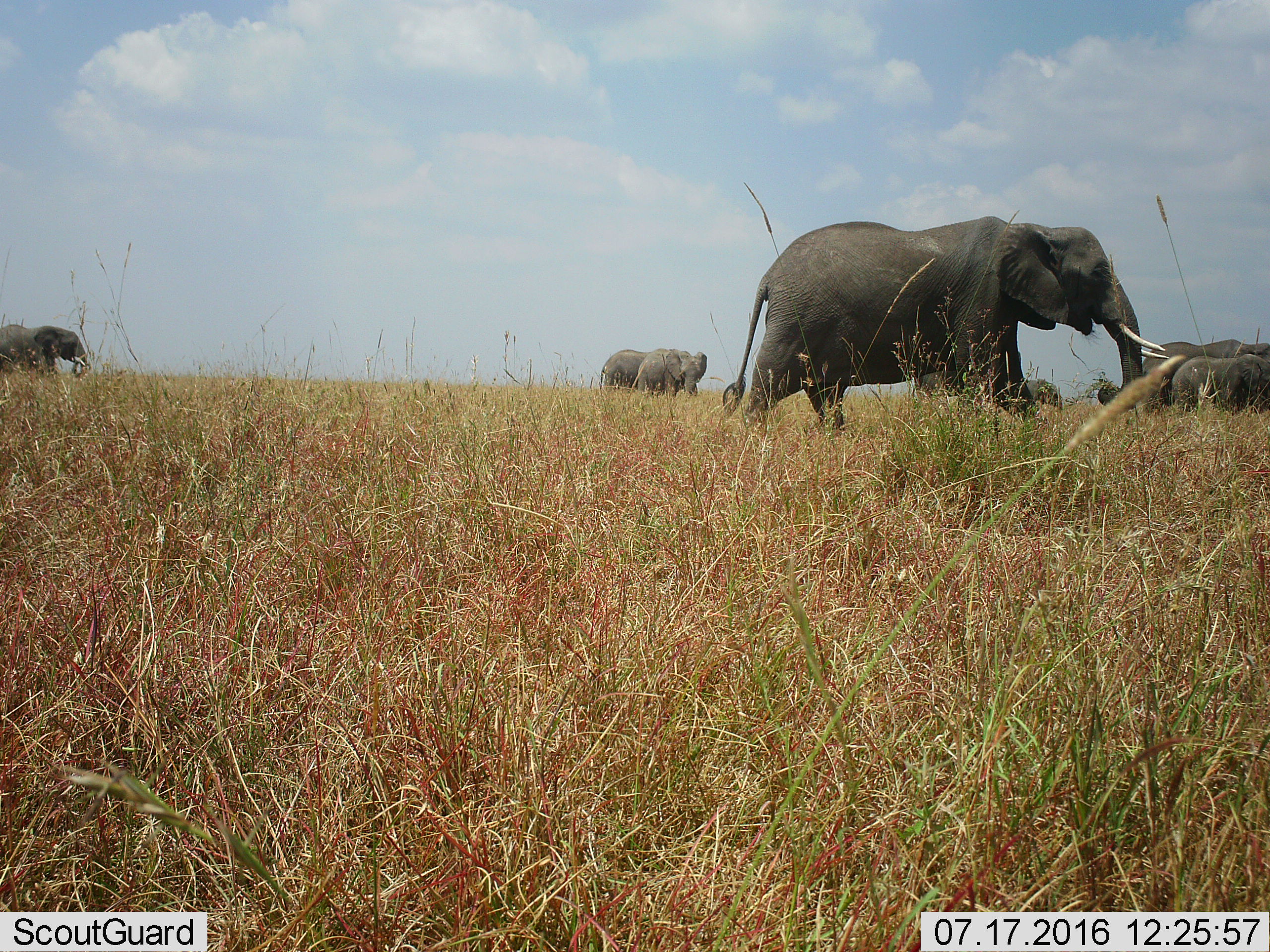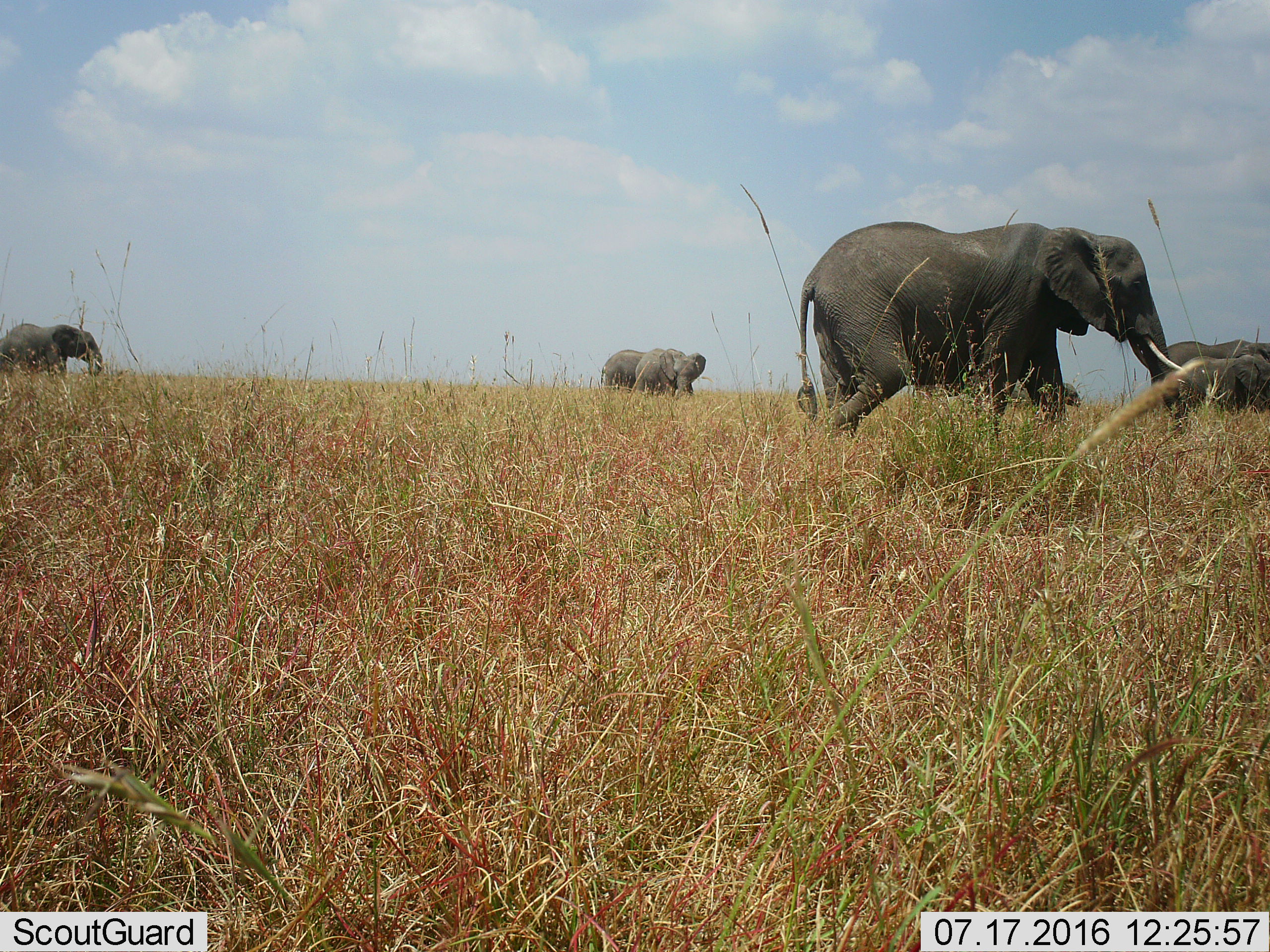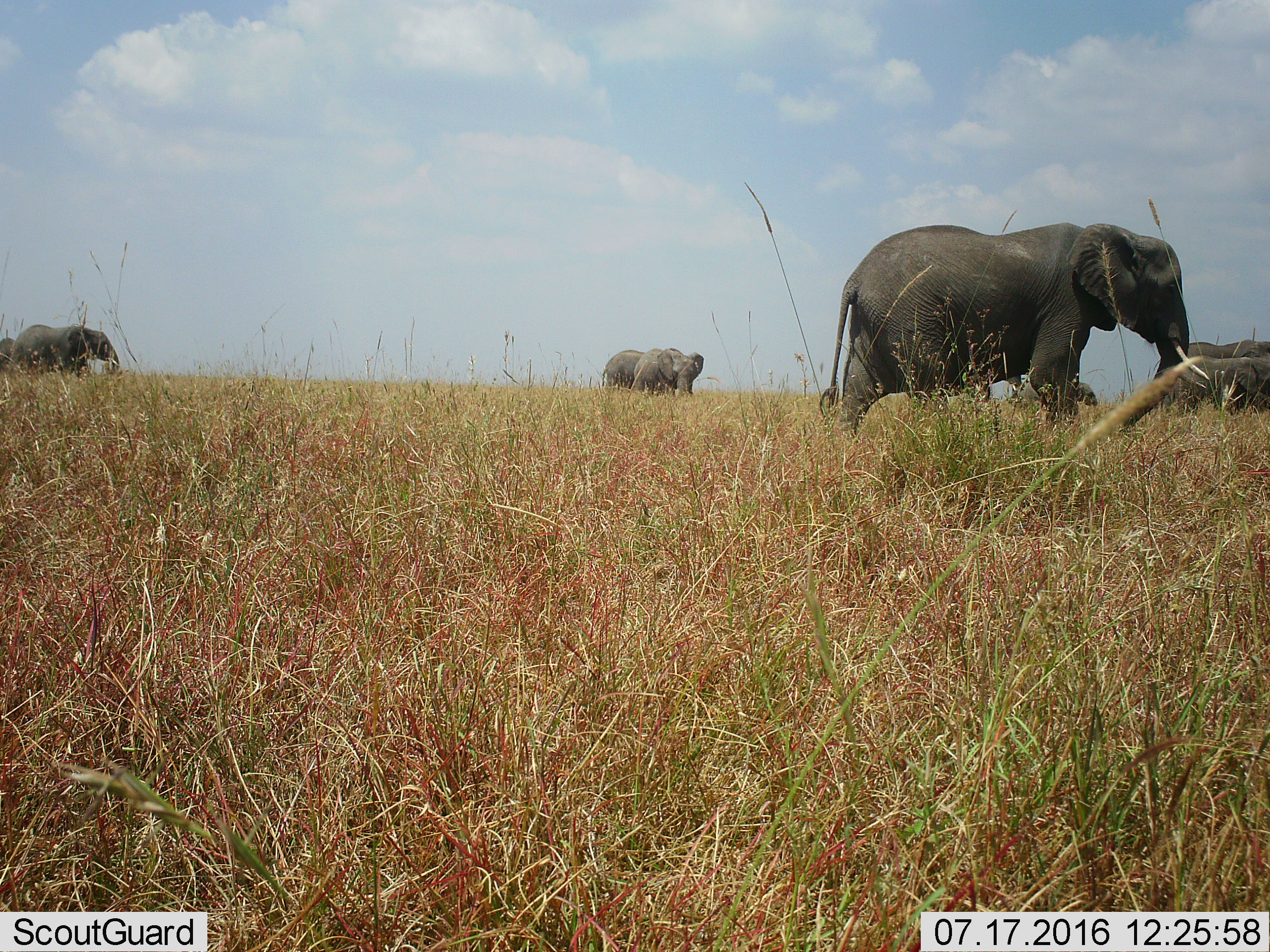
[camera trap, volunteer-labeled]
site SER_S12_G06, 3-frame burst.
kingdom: Animalia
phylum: Chordata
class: Mammalia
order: Proboscidea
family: Elephantidae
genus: Loxodonta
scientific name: Loxodonta africana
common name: african bush elephant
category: elephant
Elephant (african bush elephant) (Loxodonta africana), count 8. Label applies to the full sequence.